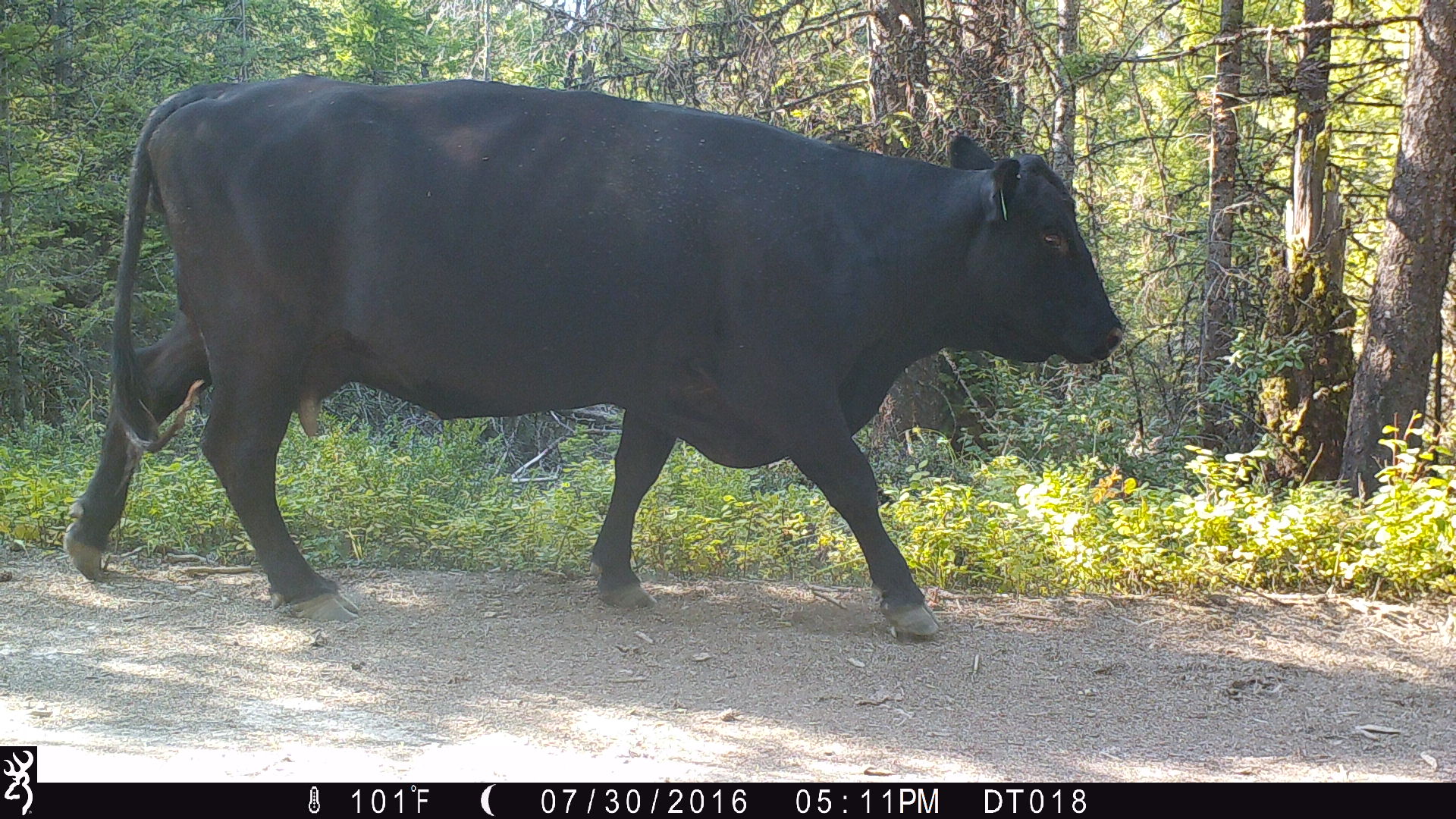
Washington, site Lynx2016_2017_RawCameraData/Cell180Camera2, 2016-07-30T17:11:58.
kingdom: Animalia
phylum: Chordata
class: Mammalia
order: Artiodactyla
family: Bovidae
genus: Bos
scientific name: Bos taurus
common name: domestic cattle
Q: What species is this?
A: Domestic cattle (Bos taurus).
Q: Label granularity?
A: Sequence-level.